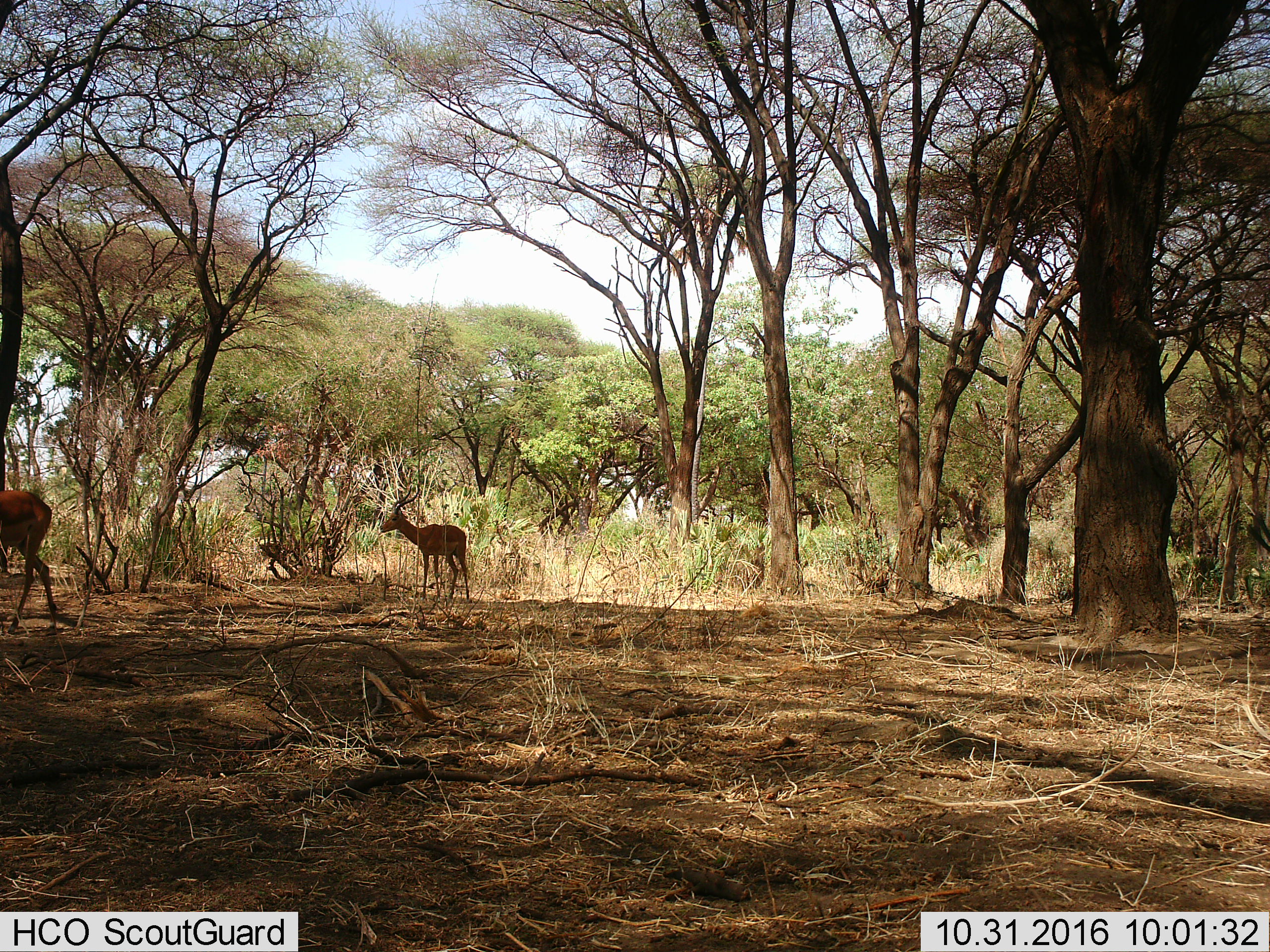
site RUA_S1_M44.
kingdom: Animalia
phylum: Chordata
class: Mammalia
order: Artiodactyla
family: Bovidae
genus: Aepyceros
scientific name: Aepyceros melampus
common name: impala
Impala (Aepyceros melampus), count 2. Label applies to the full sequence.